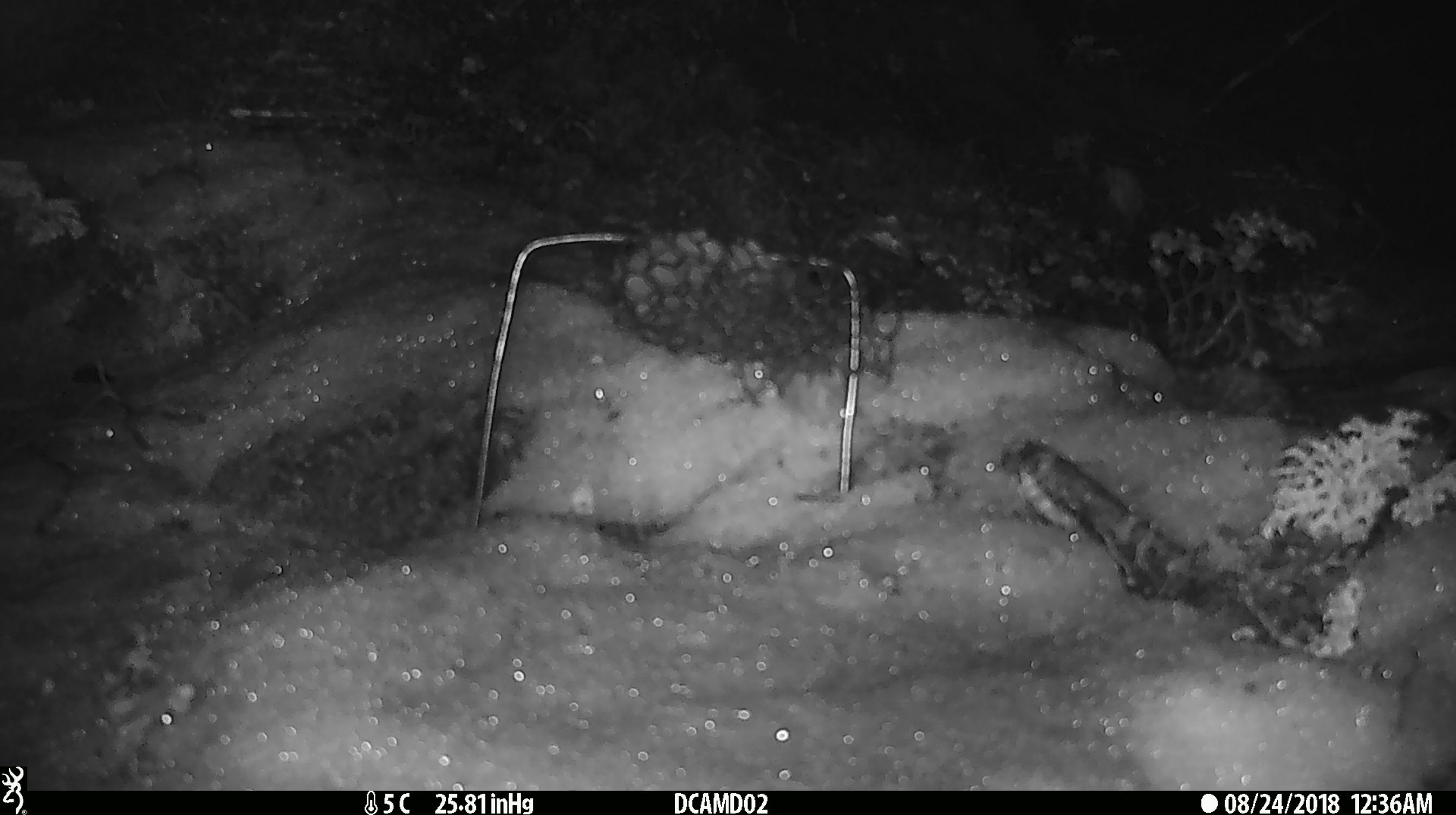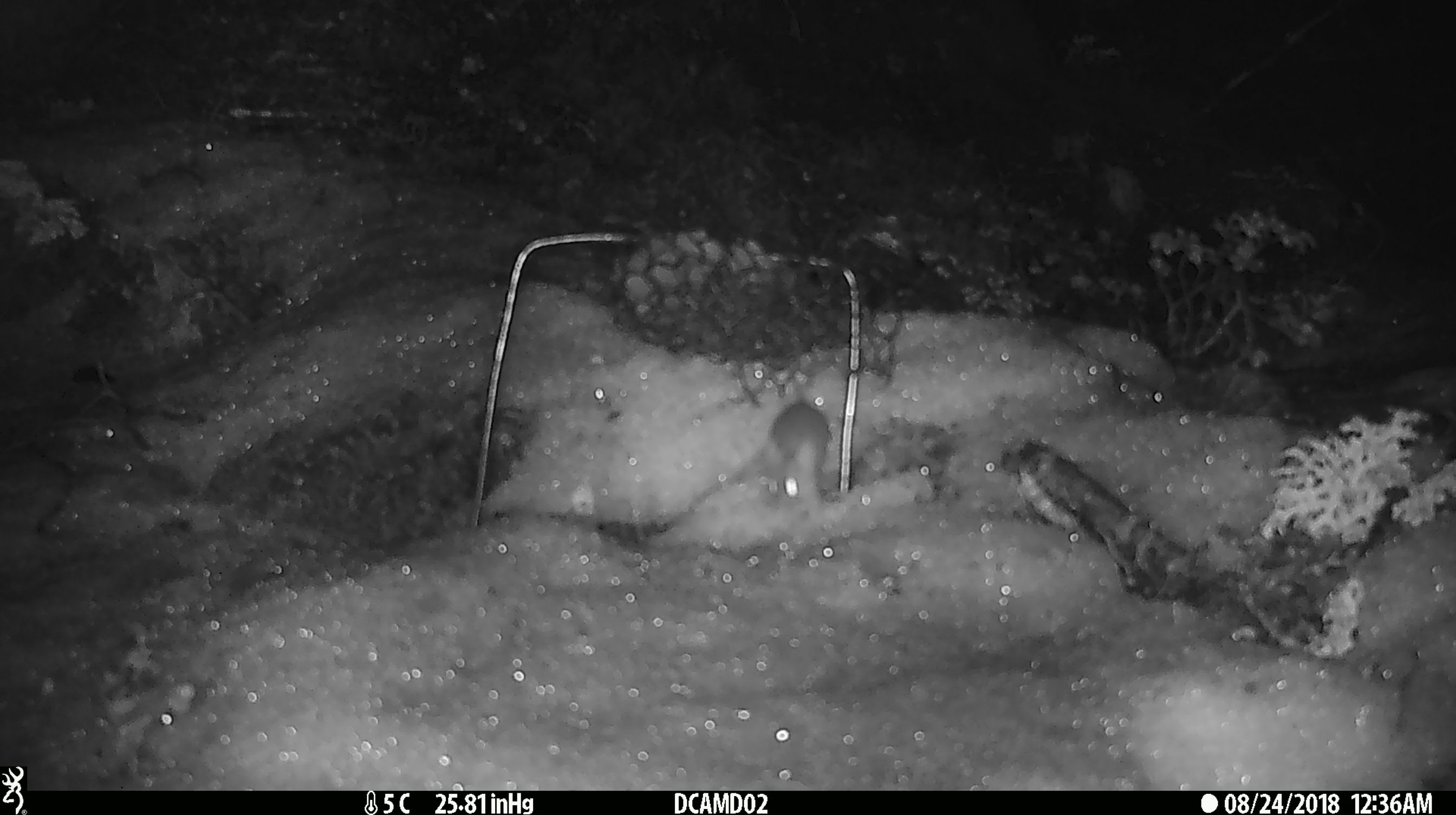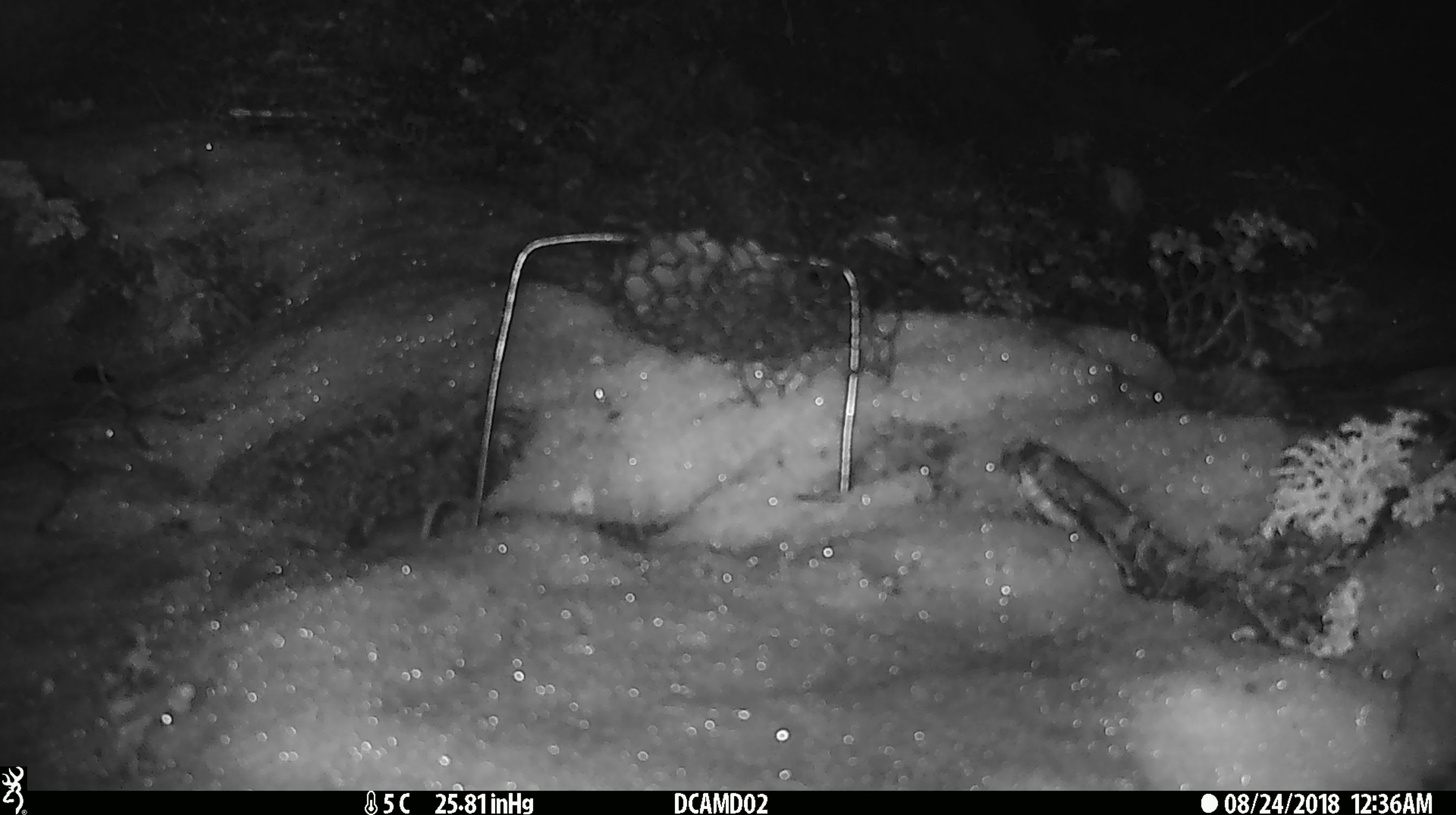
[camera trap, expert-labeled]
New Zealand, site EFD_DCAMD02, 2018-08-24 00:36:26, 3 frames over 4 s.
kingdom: Animalia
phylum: Chordata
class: Mammalia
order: Rodentia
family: Muridae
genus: Mus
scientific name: Mus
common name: mouse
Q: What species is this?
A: Mouse (Mus).